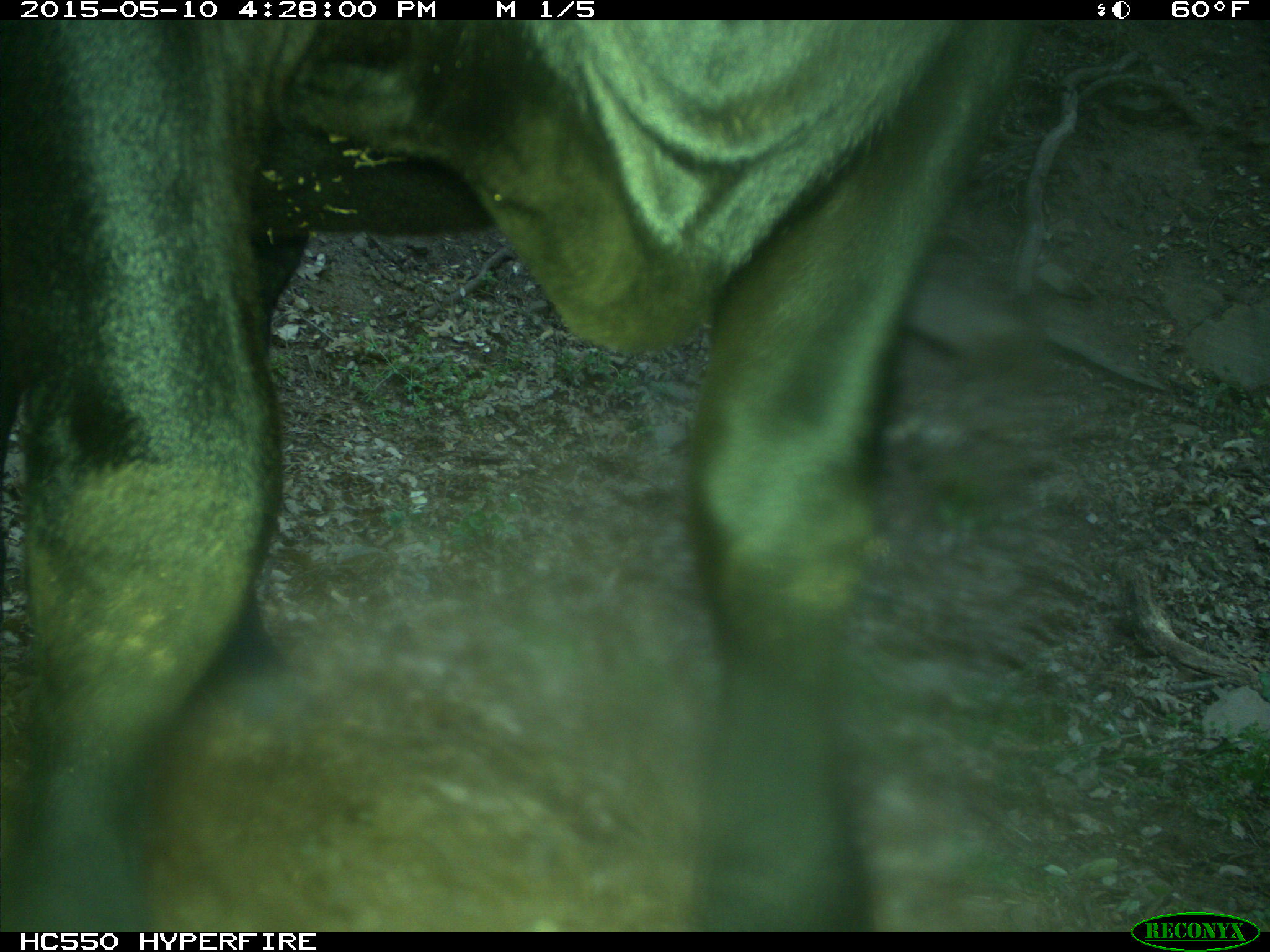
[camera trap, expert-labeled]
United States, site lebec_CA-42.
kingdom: Animalia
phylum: Chordata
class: Mammalia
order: Artiodactyla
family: Bovidae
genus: Bos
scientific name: Bos taurus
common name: domestic cow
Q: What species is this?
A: Bos taurus (domestic cow).